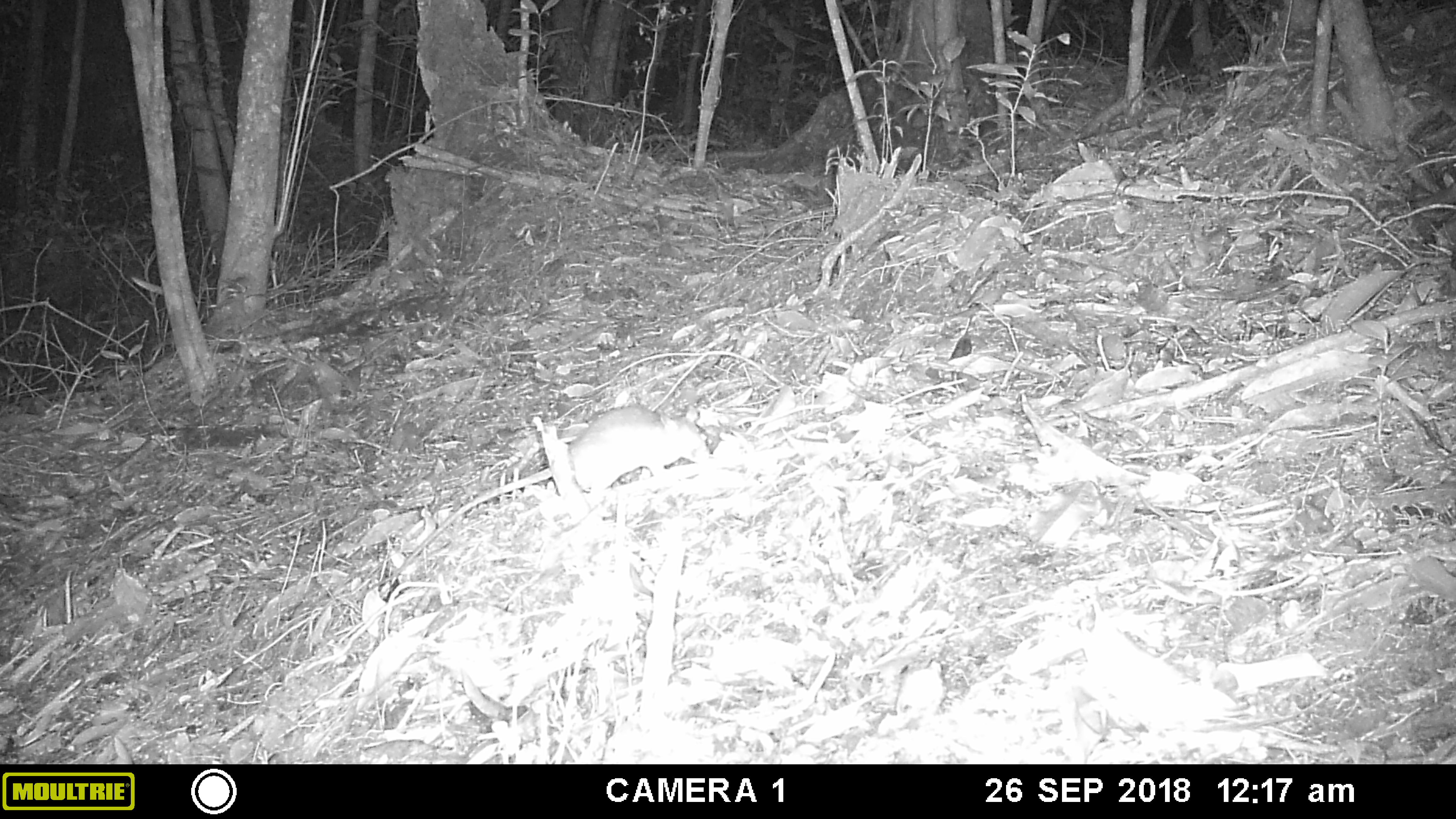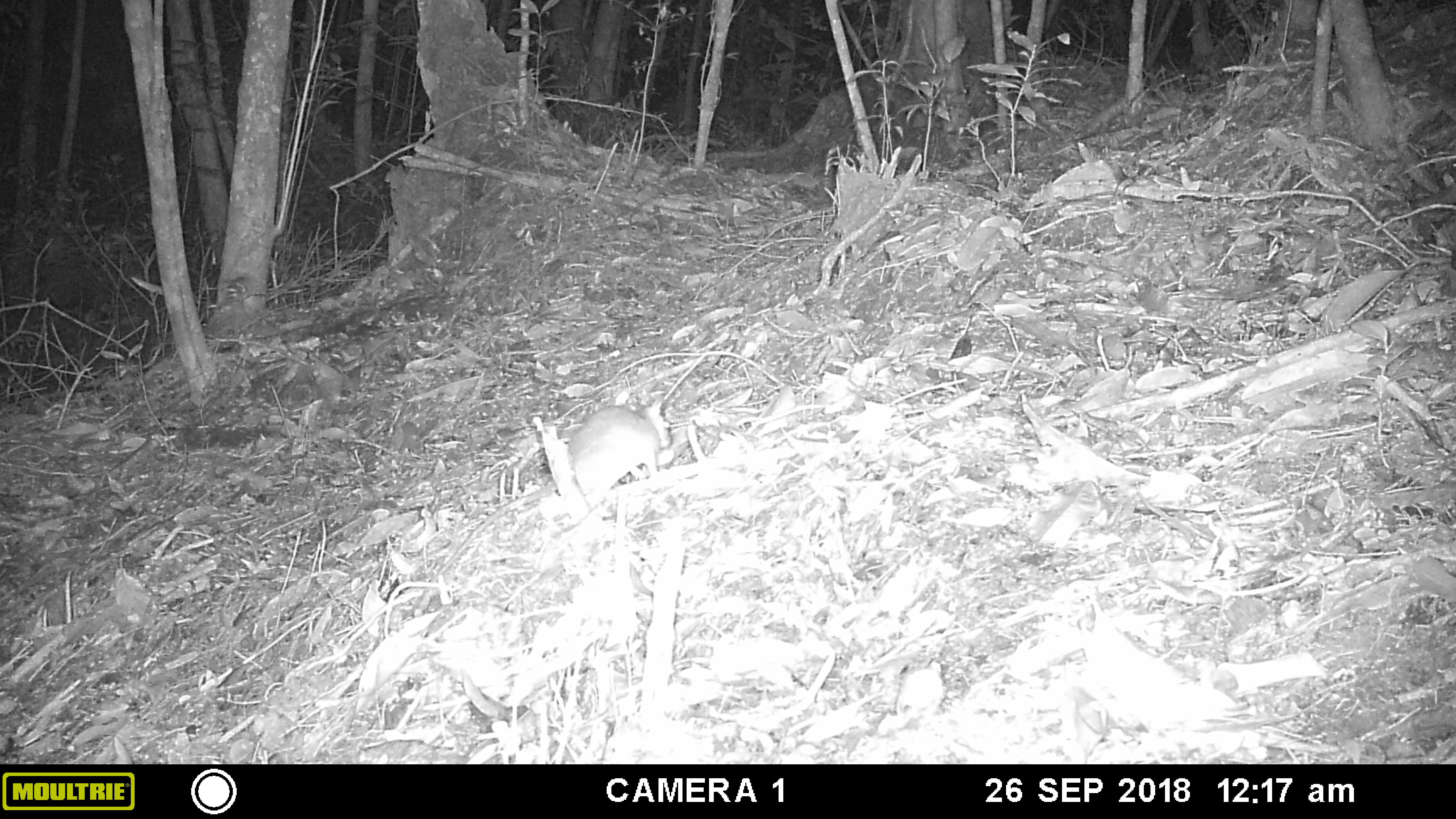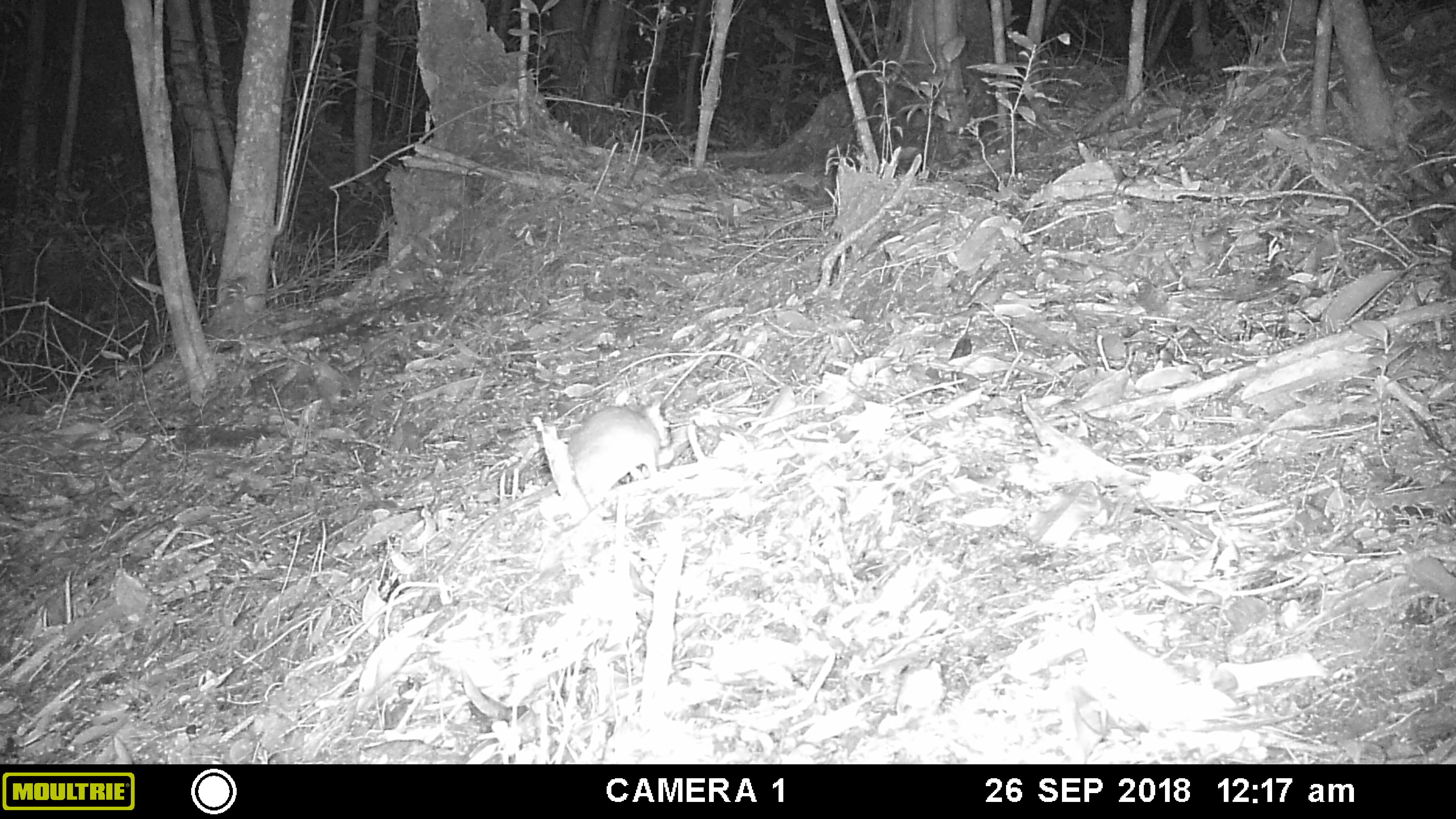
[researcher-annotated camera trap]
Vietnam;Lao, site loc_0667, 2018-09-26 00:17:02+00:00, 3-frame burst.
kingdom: Animalia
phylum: Chordata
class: Mammalia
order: Rodentia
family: Muridae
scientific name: Muridae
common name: old-world mice and rats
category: unidentified murid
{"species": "unidentified murid (old-world mice and rats) (Muridae)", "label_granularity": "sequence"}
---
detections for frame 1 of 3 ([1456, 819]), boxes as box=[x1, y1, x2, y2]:
unidentified murid: box=[362, 403, 711, 595]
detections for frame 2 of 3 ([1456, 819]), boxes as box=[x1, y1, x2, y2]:
unidentified murid: box=[402, 392, 671, 619]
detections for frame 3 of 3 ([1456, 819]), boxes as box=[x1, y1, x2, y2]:
unidentified murid: box=[428, 393, 672, 582]